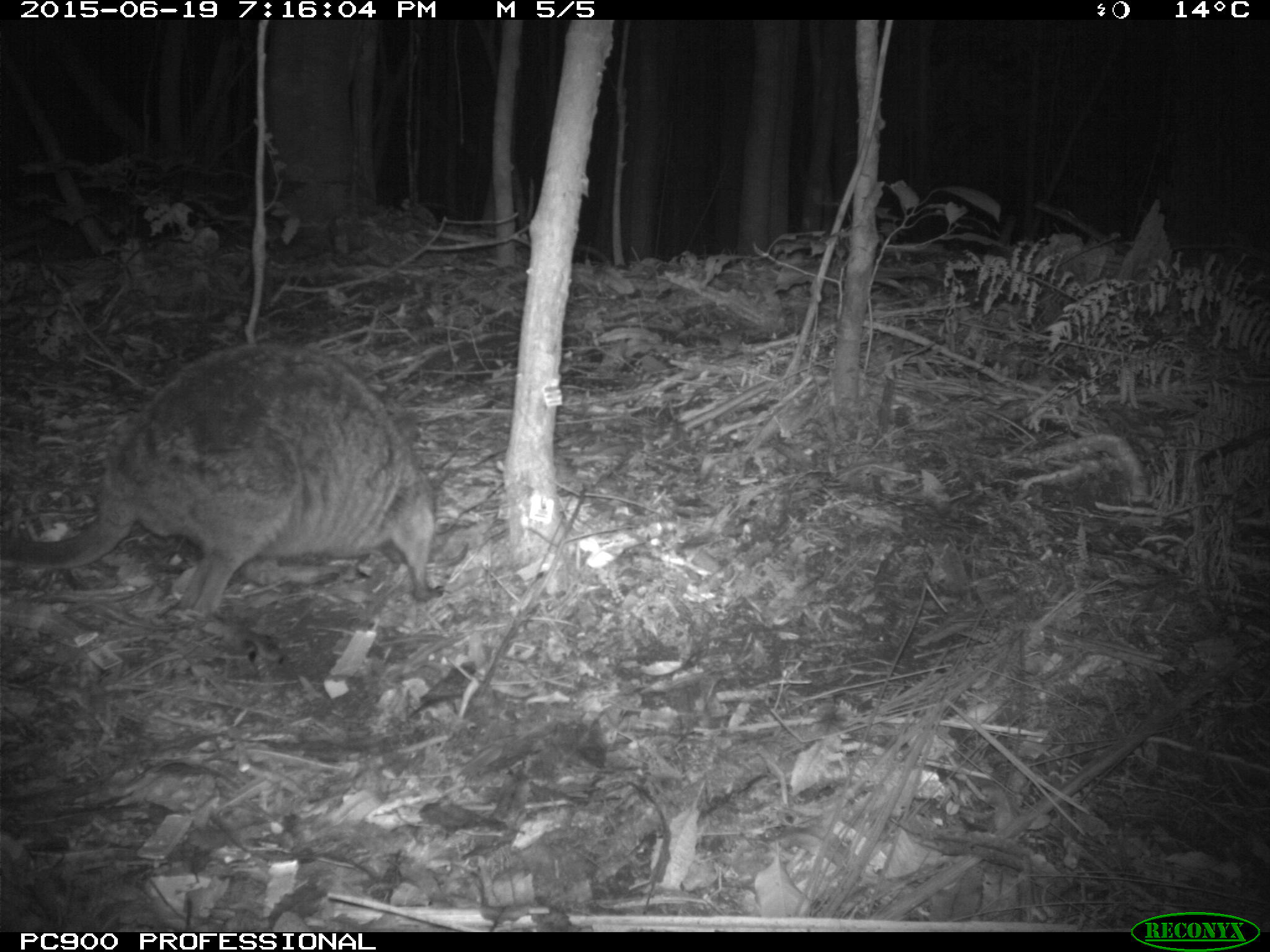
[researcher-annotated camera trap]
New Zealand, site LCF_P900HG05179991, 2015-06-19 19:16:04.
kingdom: Animalia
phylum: Chordata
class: Mammalia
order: Diprotodontia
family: Macropodidae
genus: Notamacropus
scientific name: Notamacropus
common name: wallaby